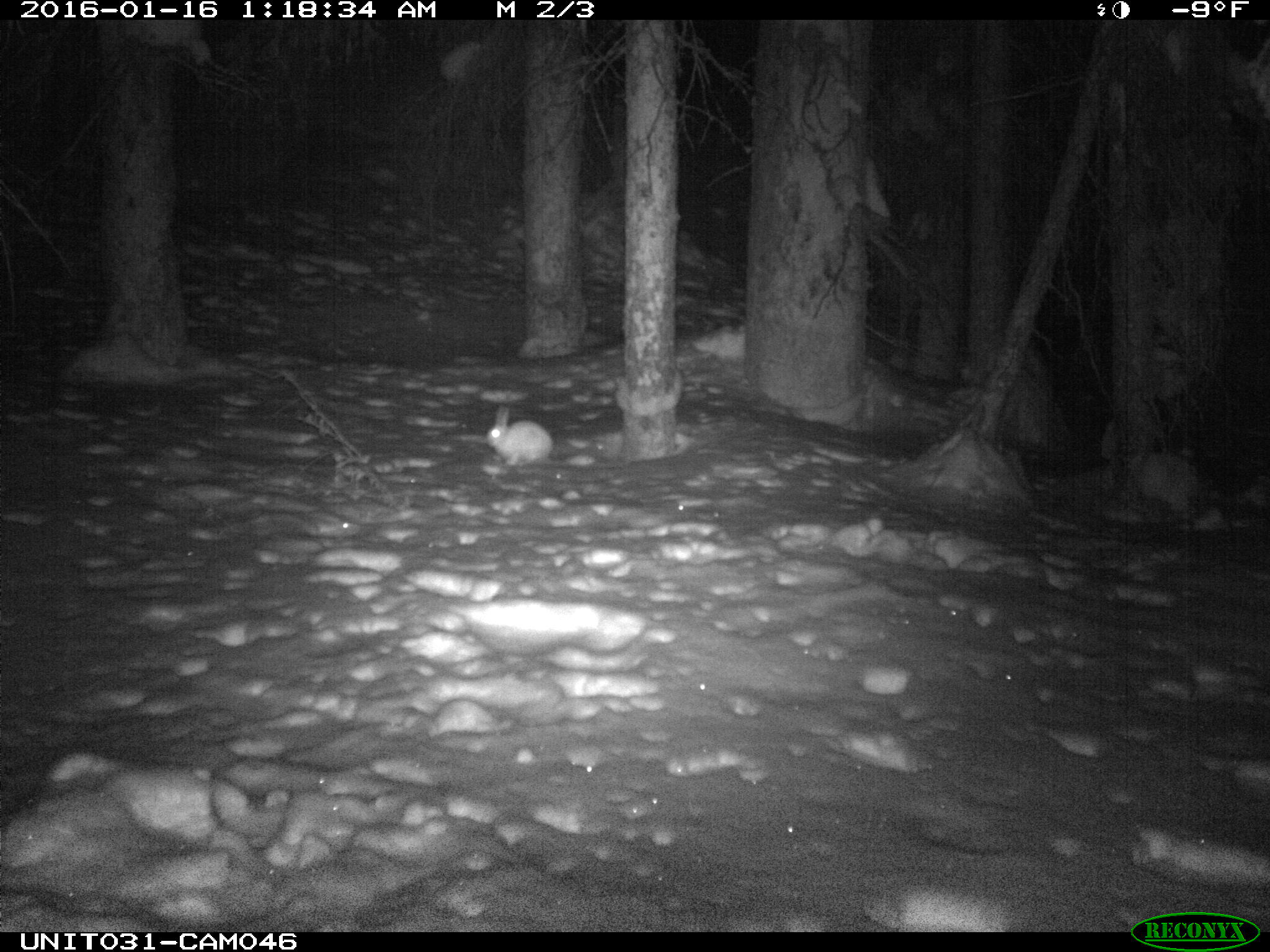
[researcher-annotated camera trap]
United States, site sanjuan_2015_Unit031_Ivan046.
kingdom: Animalia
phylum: Chordata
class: Mammalia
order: Lagomorpha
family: Leporidae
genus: Lepus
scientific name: Lepus americanus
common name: snowshoe hare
Lepus americanus (snowshoe hare).